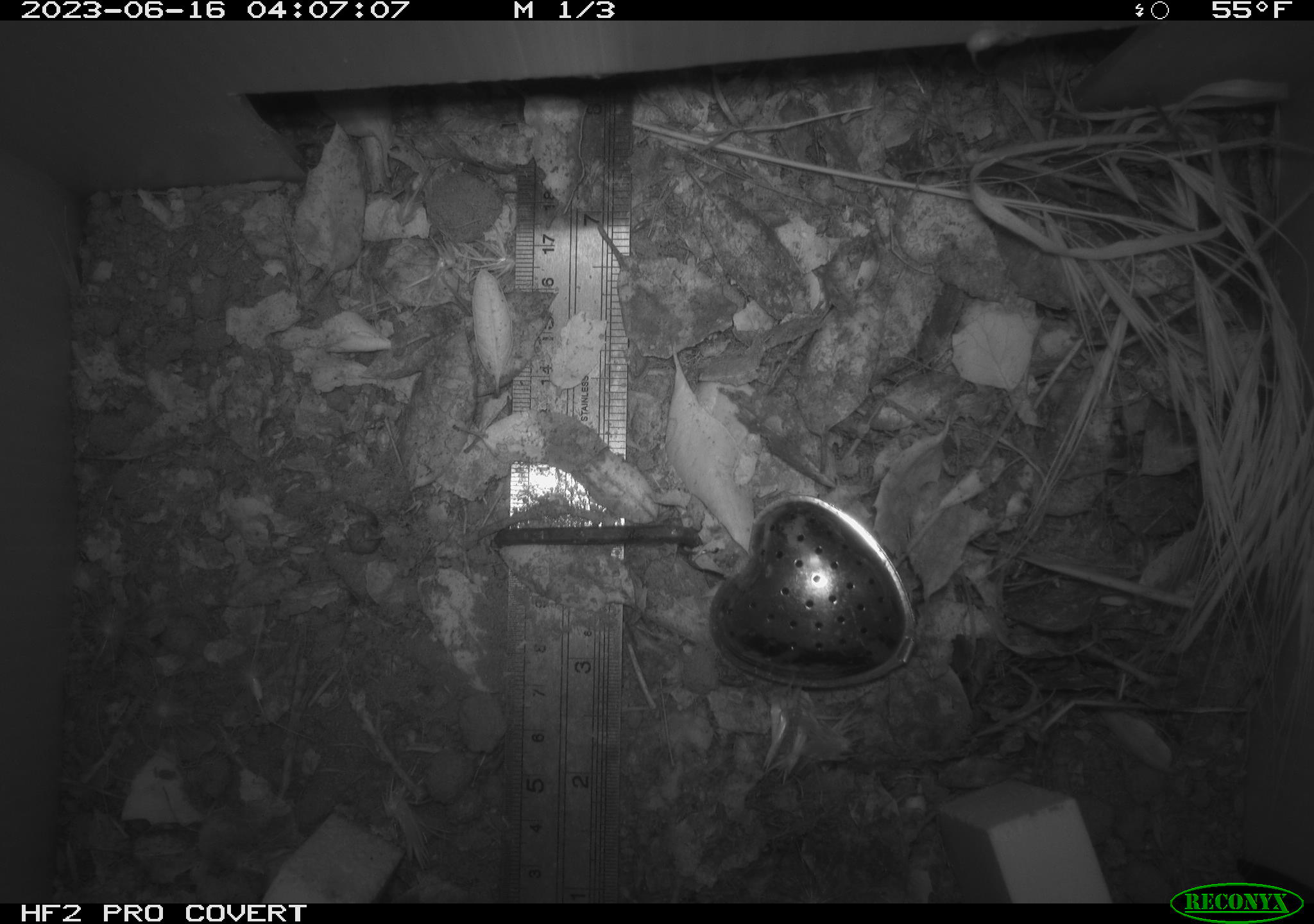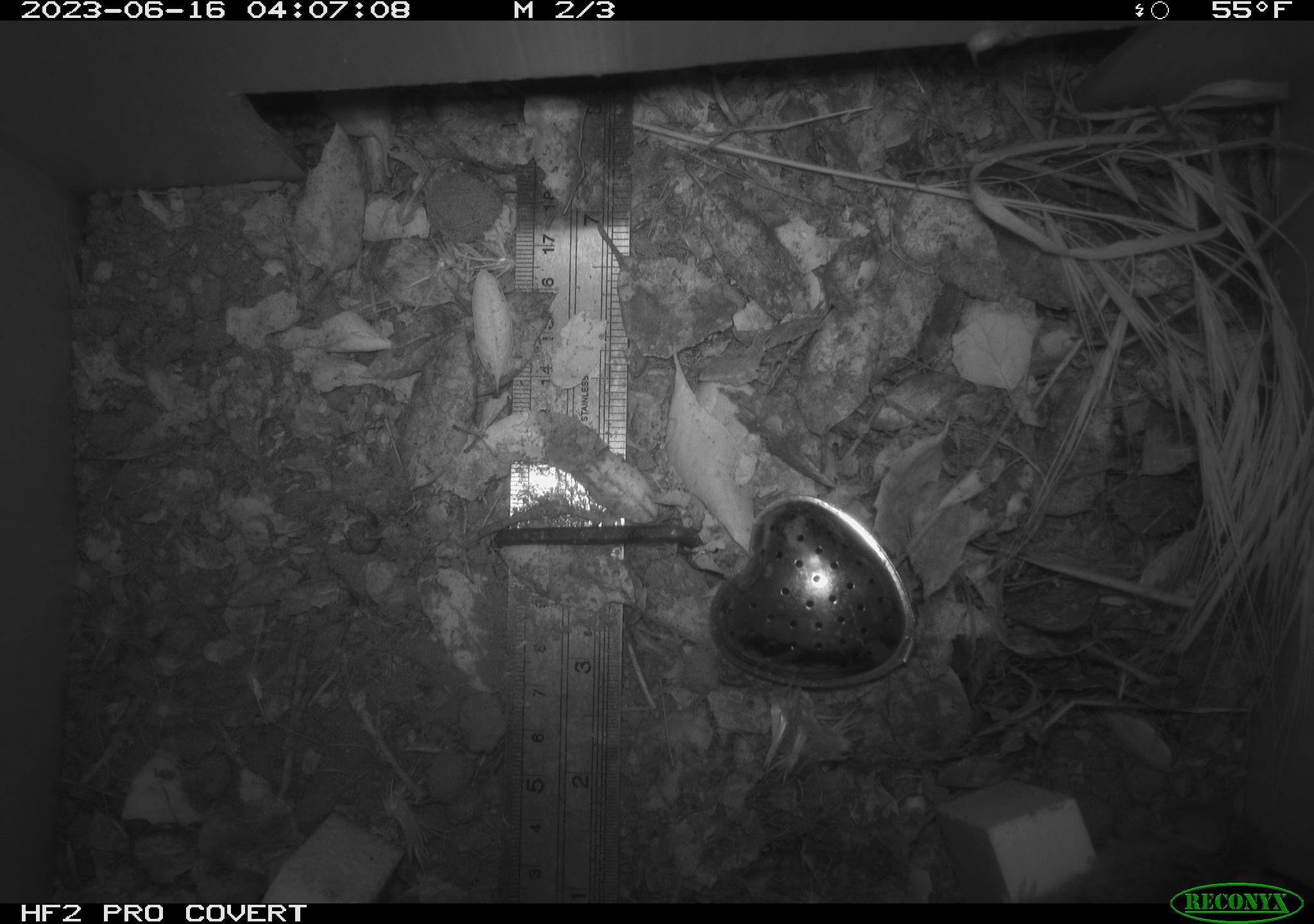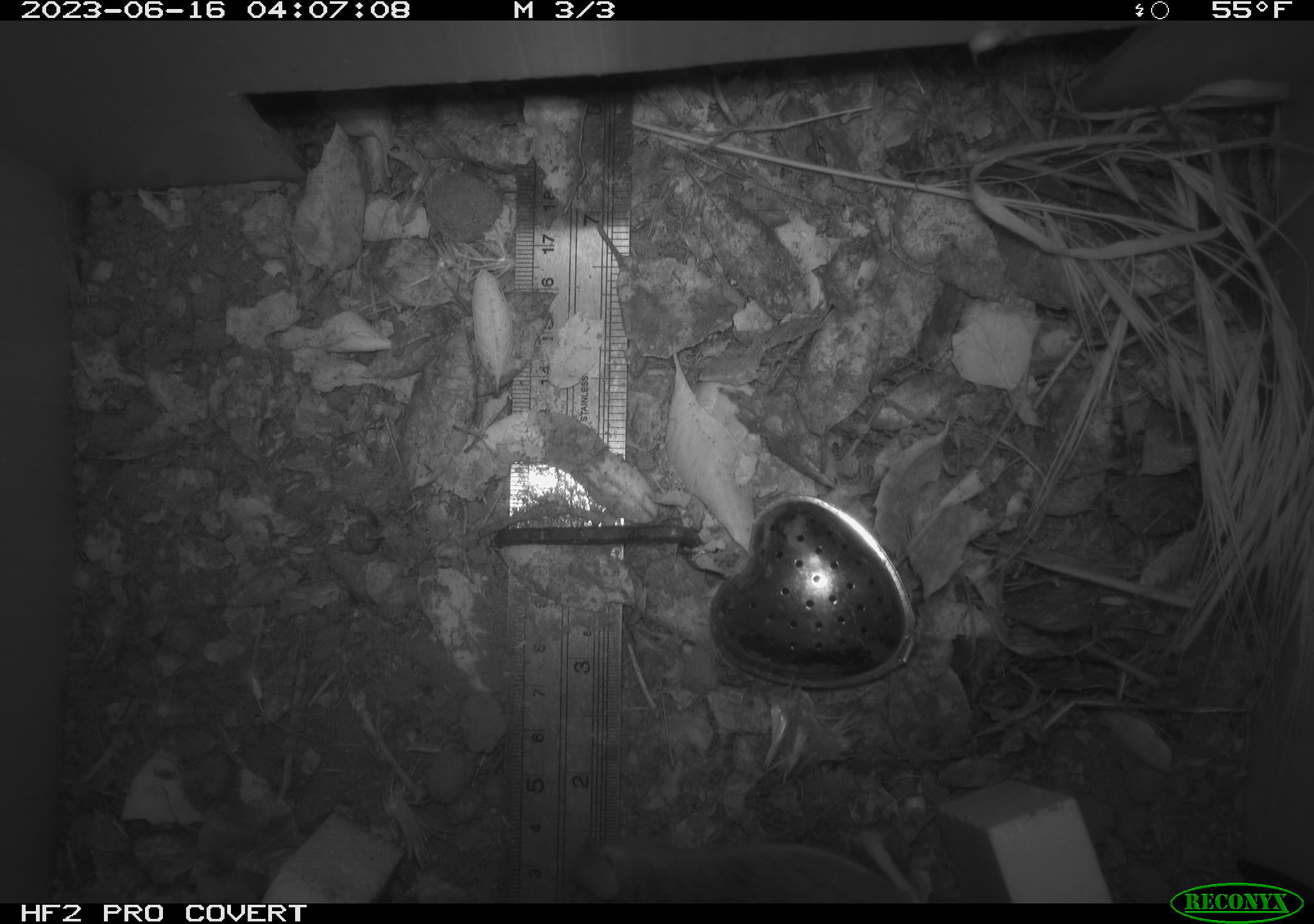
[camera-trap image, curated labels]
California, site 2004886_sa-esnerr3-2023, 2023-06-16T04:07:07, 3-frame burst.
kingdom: Animalia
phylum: Chordata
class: Mammalia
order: Rodentia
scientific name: Rodentia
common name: mouse species